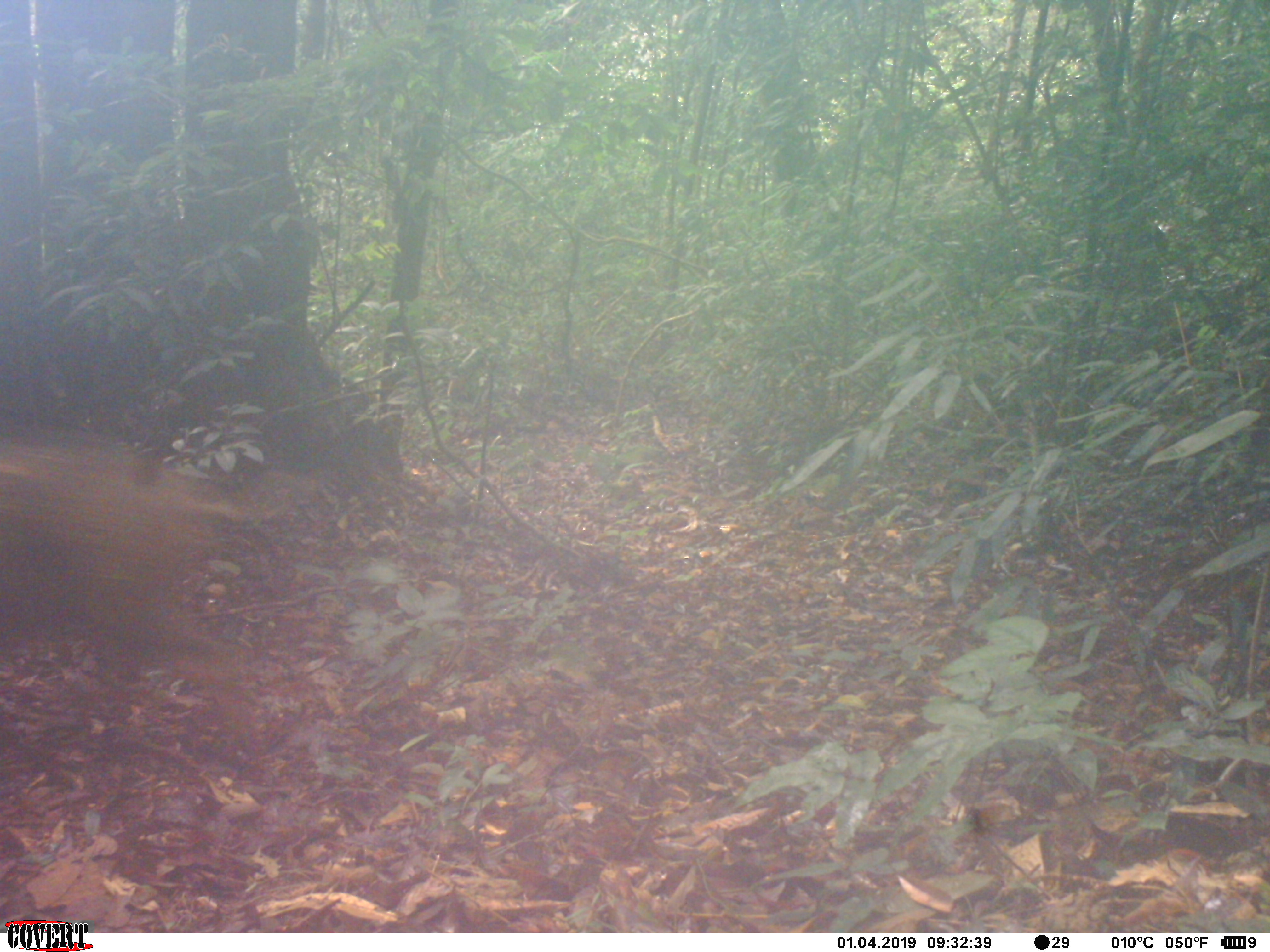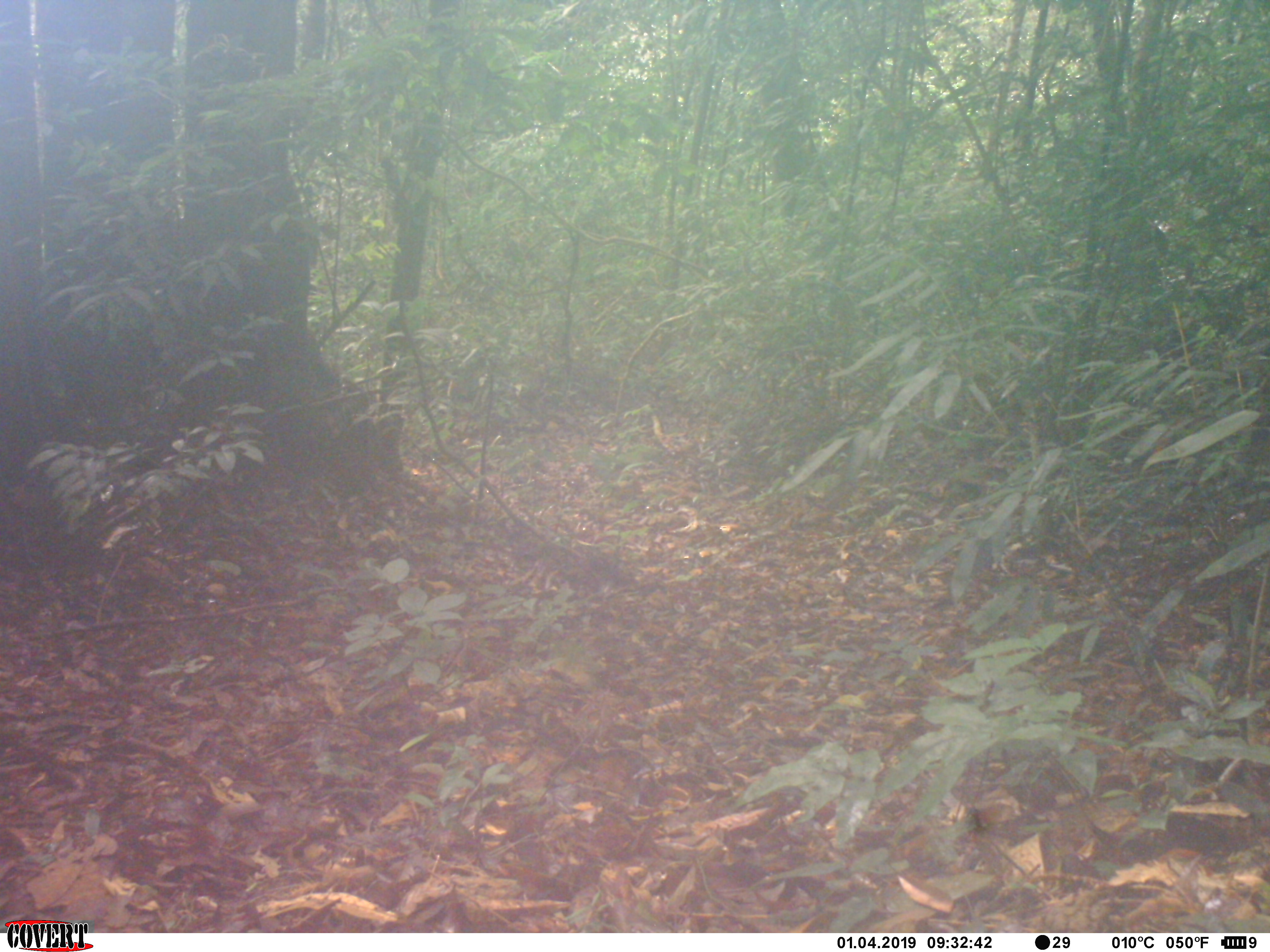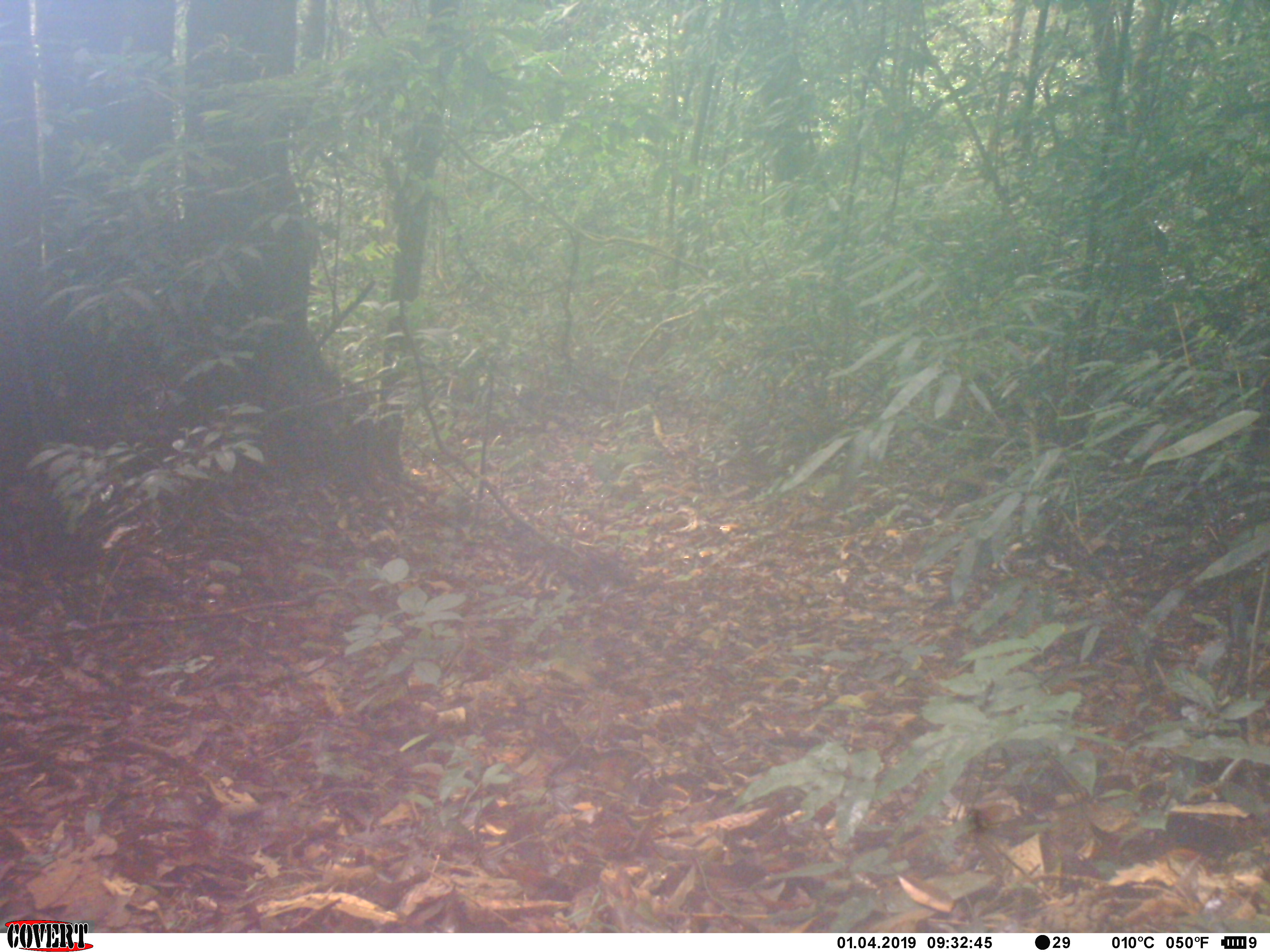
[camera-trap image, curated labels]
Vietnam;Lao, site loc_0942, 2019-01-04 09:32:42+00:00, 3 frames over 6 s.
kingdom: Animalia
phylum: Chordata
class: Mammalia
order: Artiodactyla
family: Suidae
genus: Sus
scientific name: Sus scrofa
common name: eurasian wild pig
Eurasian wild pig (Sus scrofa). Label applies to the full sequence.